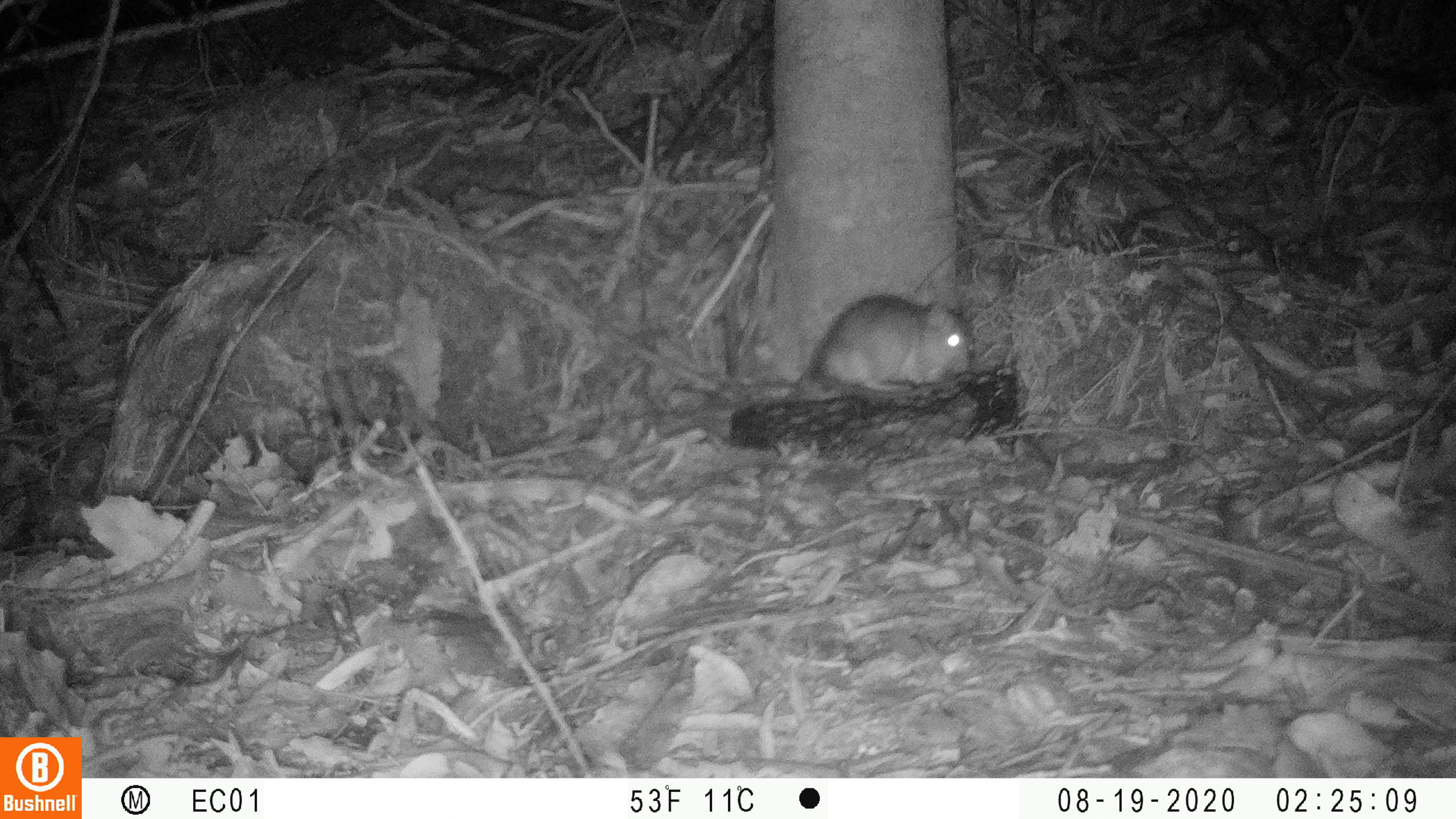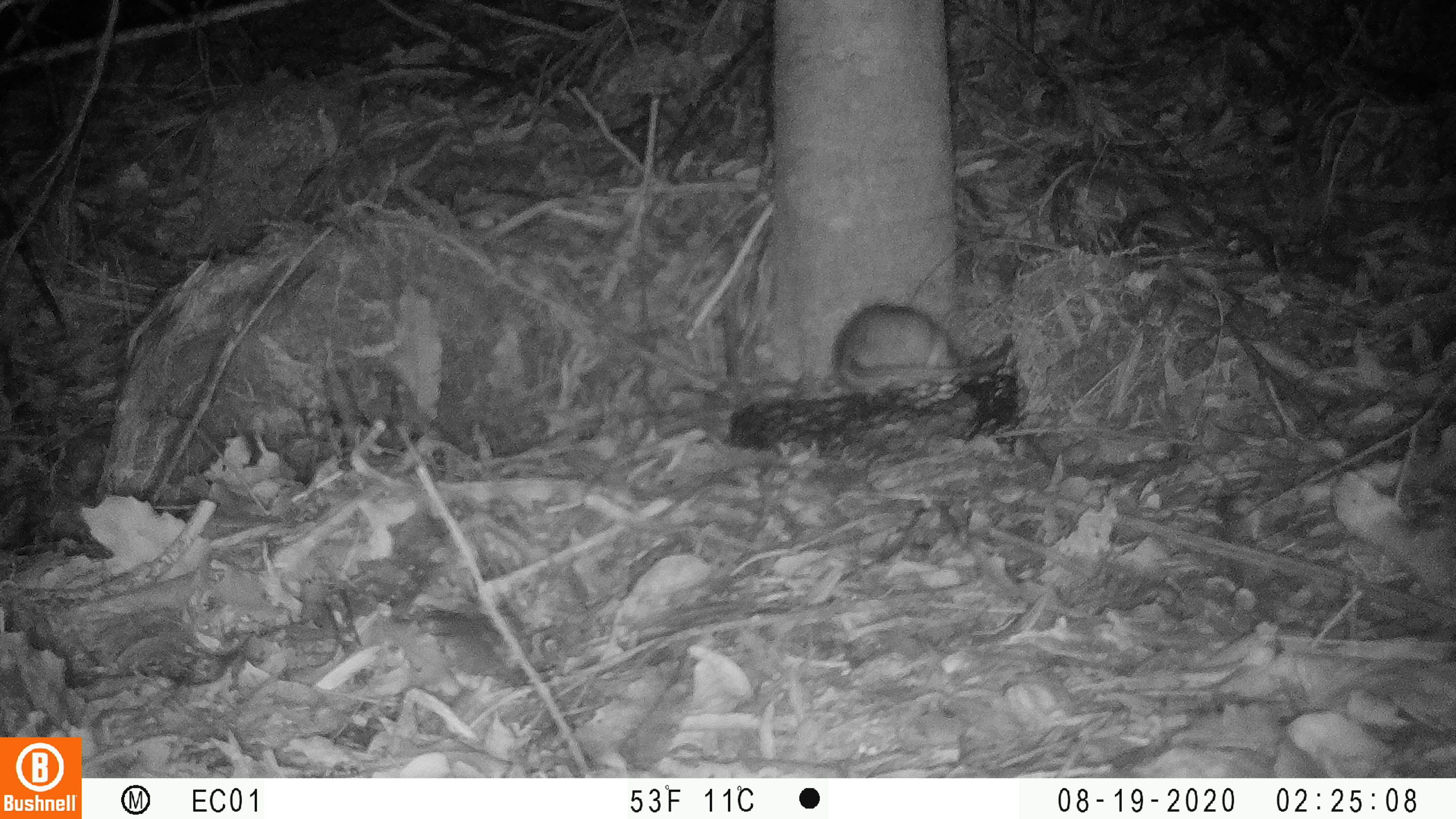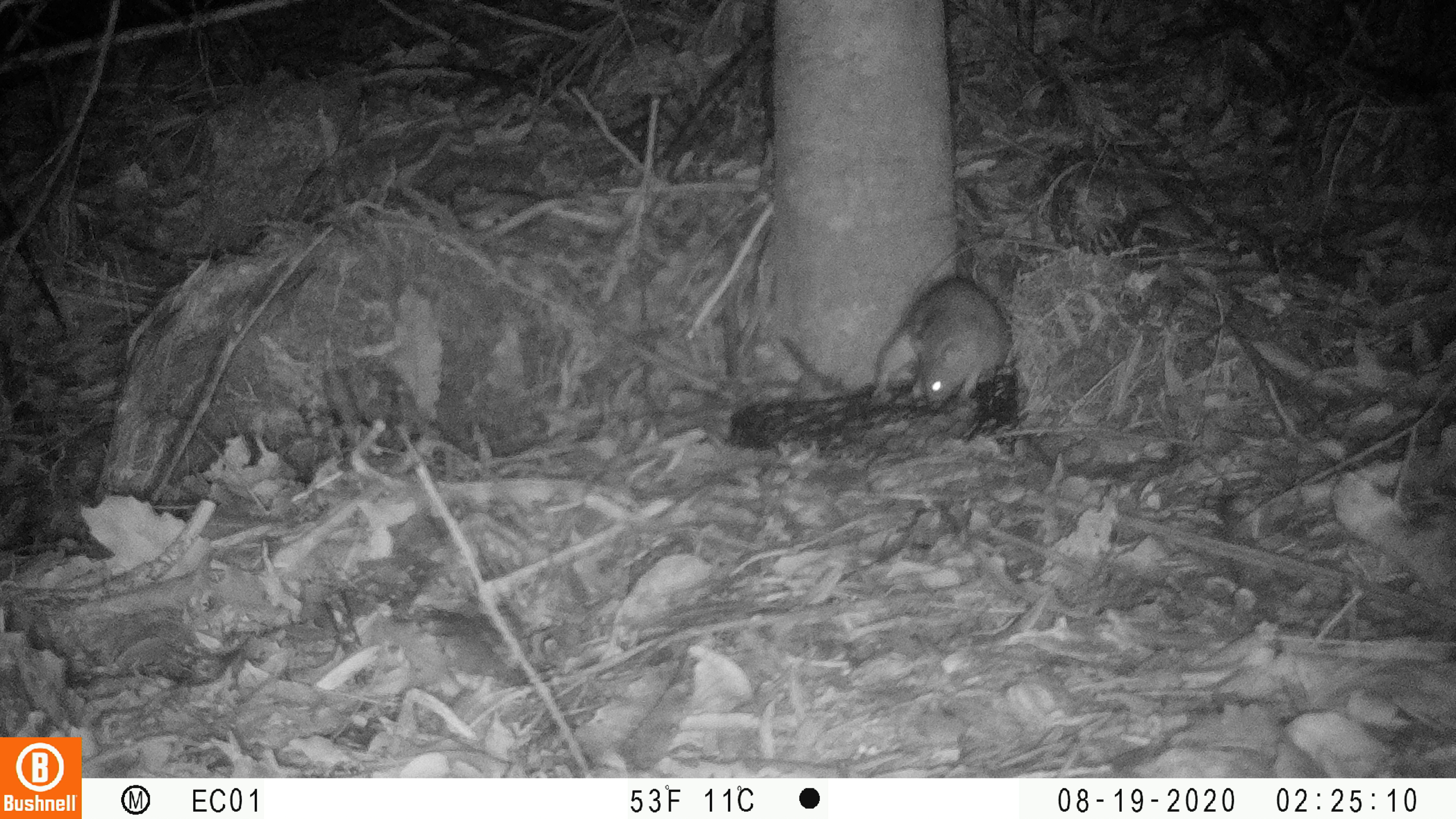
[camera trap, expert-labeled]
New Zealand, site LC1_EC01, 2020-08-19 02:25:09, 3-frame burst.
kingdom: Animalia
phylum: Chordata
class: Mammalia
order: Rodentia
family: Muridae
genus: Rattus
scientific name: Rattus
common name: rat